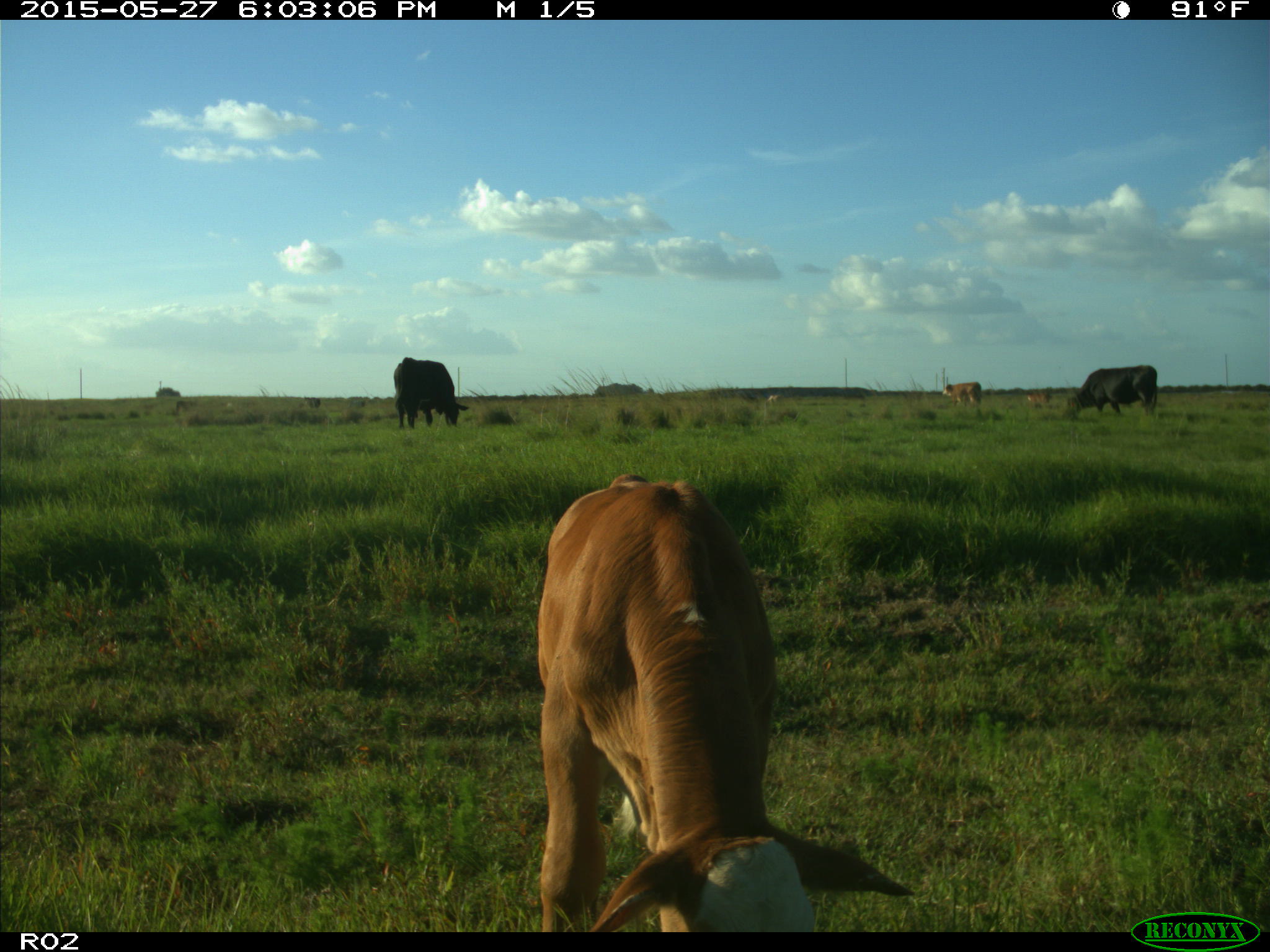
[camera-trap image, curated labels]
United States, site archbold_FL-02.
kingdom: Animalia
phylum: Chordata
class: Mammalia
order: Artiodactyla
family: Bovidae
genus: Bos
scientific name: Bos taurus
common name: domestic cow